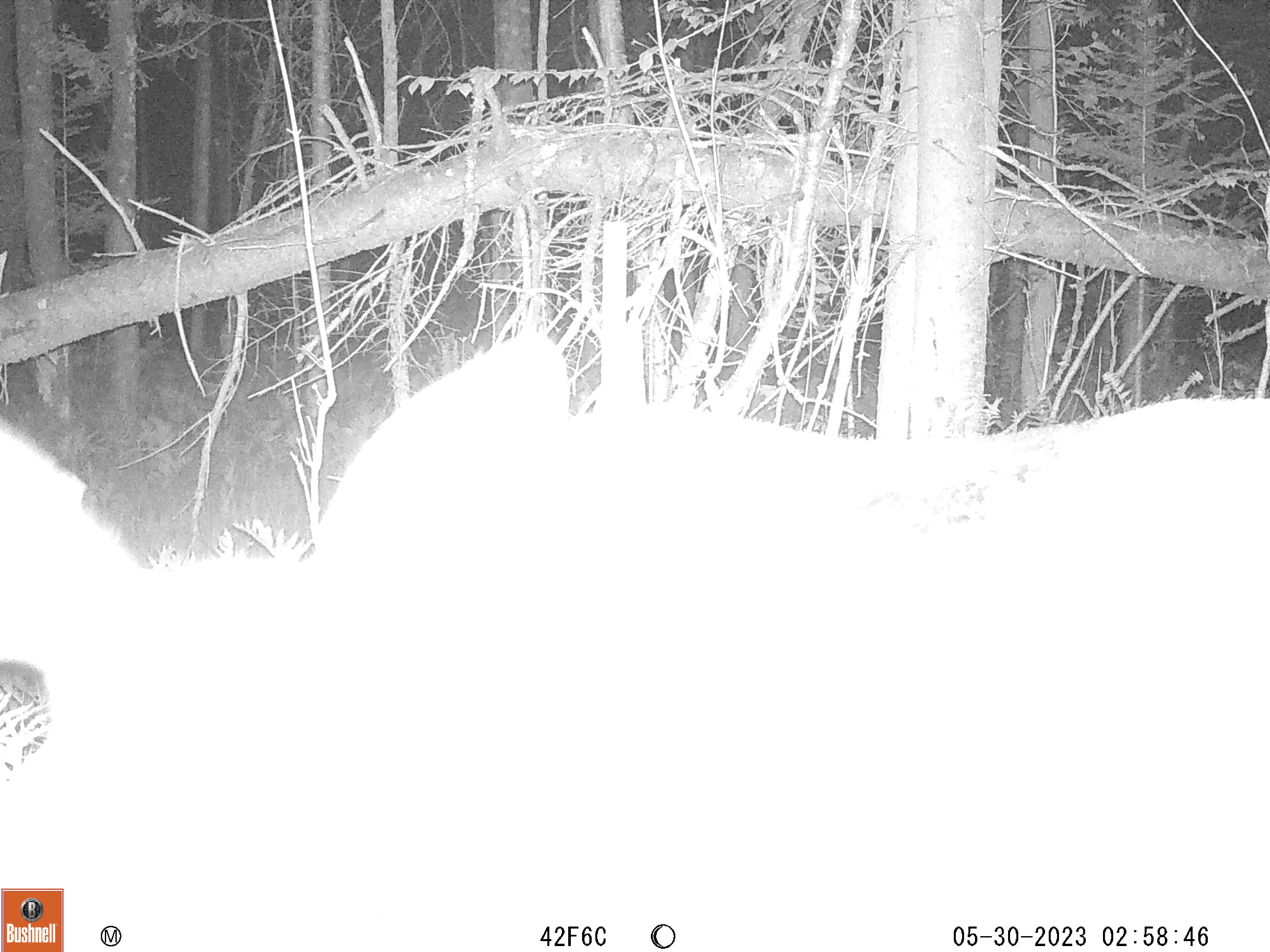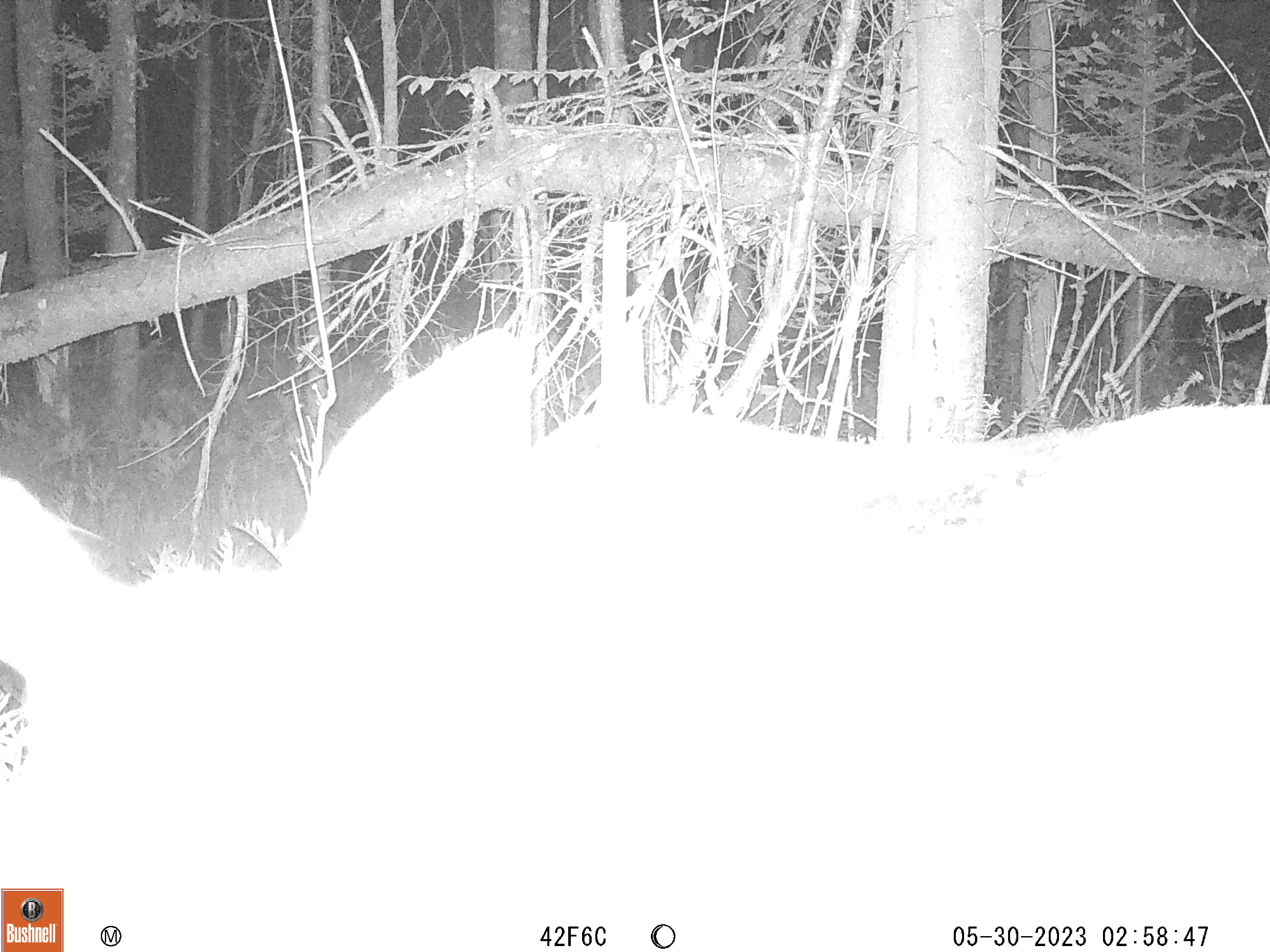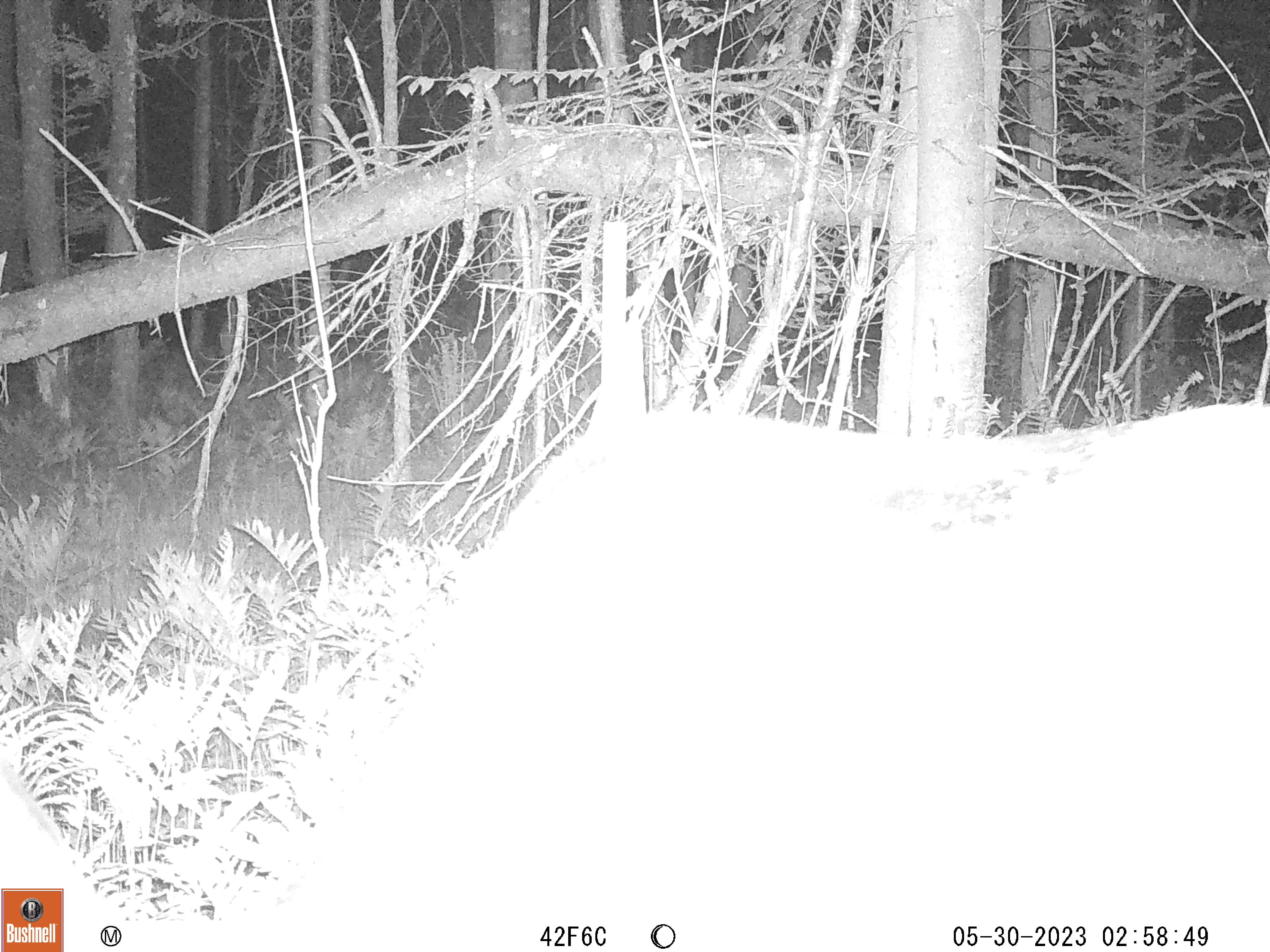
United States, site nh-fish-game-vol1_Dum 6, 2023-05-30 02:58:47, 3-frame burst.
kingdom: Animalia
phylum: Chordata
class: Mammalia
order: Artiodactyla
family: Cervidae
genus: Alces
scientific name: Alces alces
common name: moose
Moose (Alces alces).